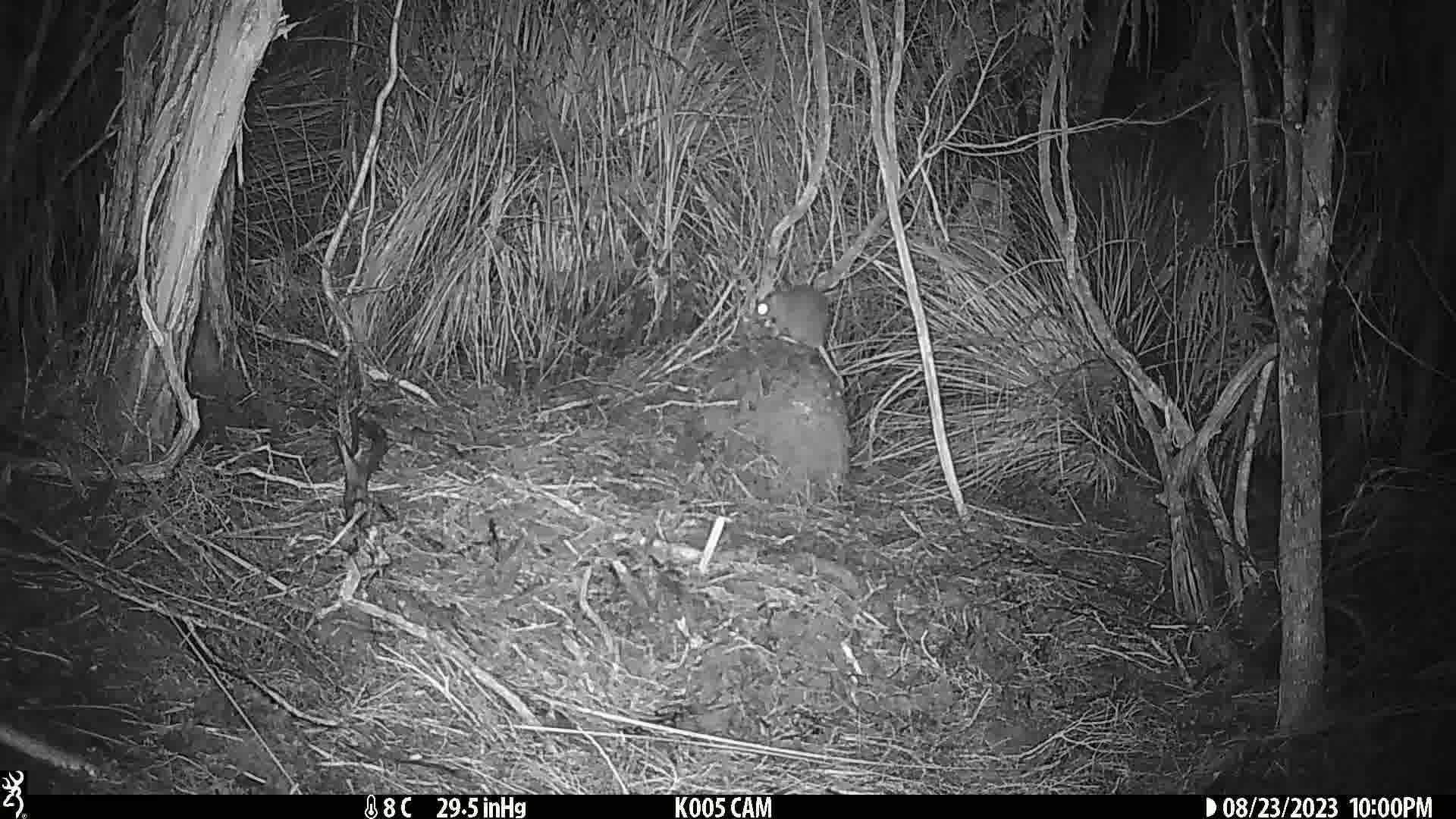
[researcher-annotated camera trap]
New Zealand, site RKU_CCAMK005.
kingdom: Animalia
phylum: Chordata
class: Mammalia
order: Rodentia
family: Muridae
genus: Rattus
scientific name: Rattus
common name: rat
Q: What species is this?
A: Rat (Rattus).